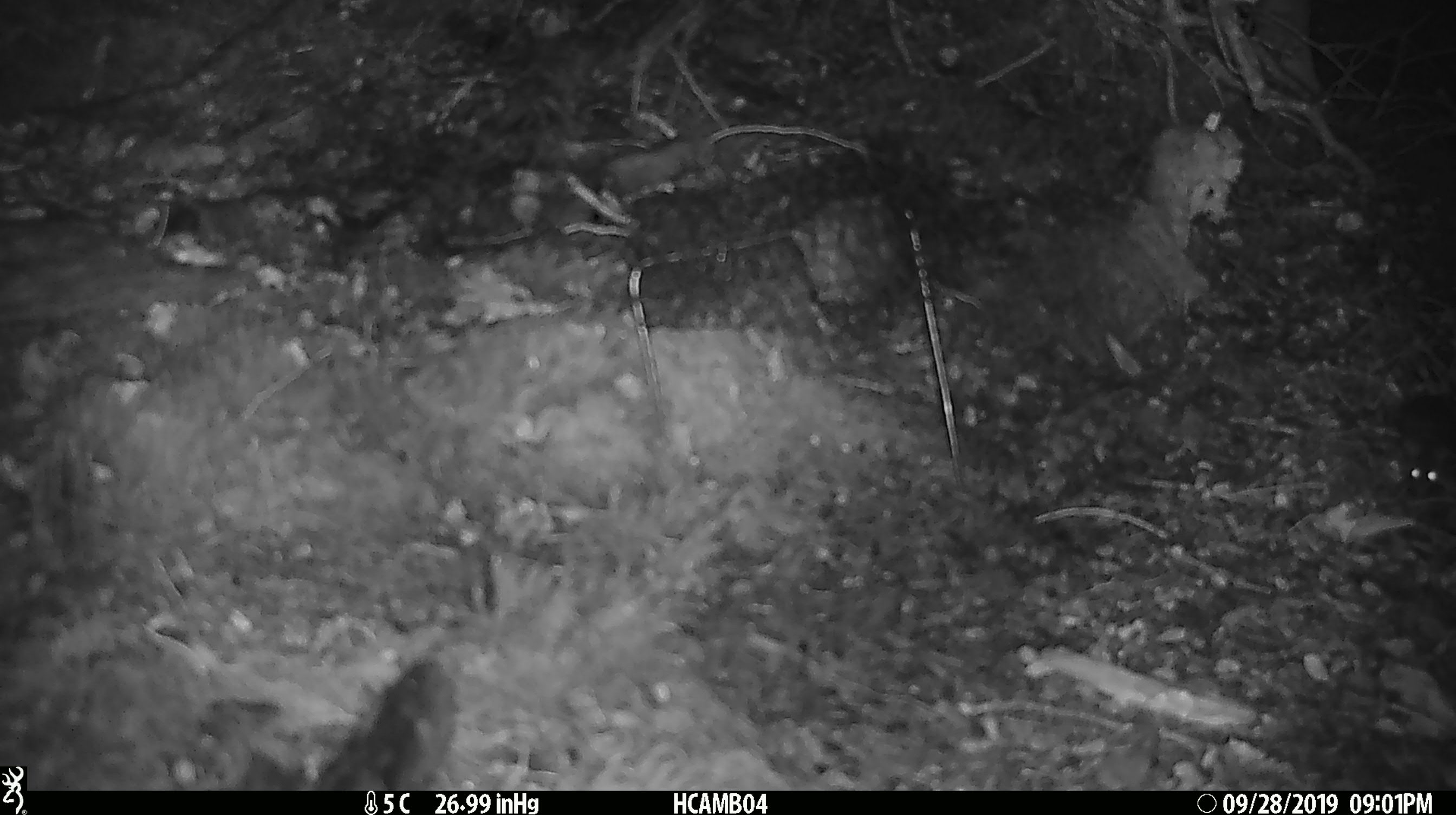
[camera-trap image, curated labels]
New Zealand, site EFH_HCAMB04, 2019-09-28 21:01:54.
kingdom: Animalia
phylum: Chordata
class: Mammalia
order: Rodentia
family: Muridae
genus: Mus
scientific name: Mus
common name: mouse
Mouse (Mus).